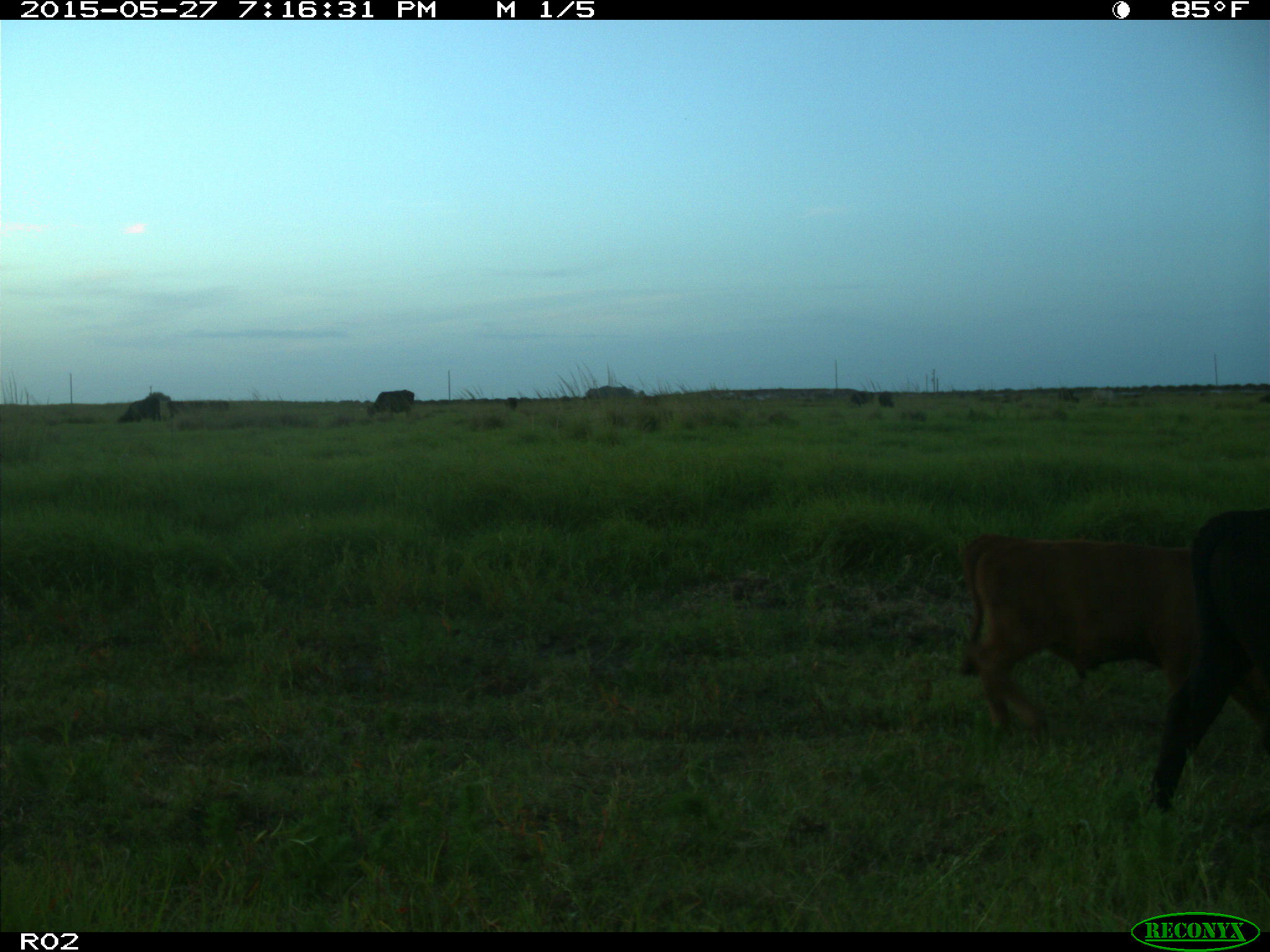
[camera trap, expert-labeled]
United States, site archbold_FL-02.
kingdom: Animalia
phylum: Chordata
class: Mammalia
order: Artiodactyla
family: Bovidae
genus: Bos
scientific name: Bos taurus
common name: domestic cow